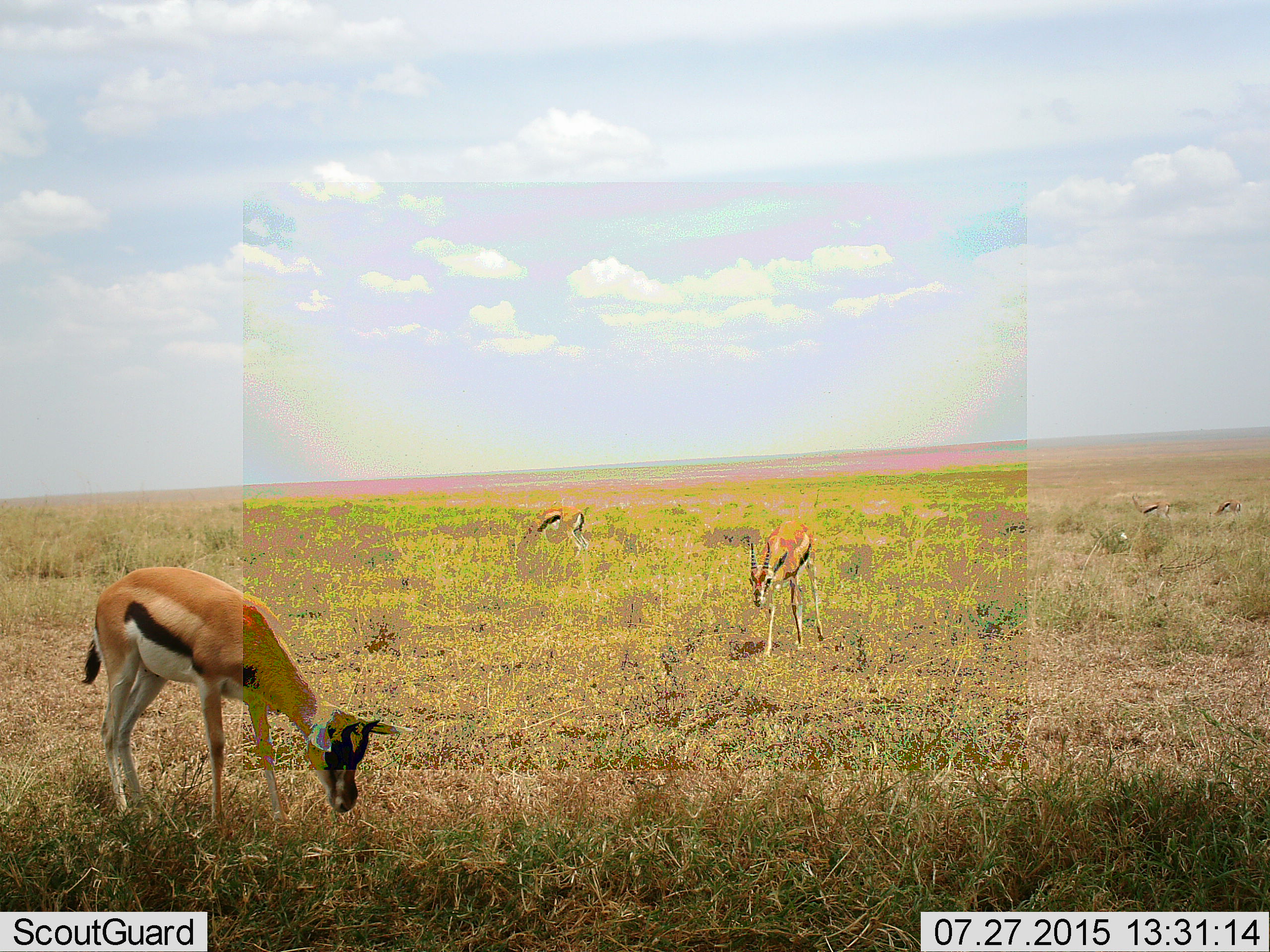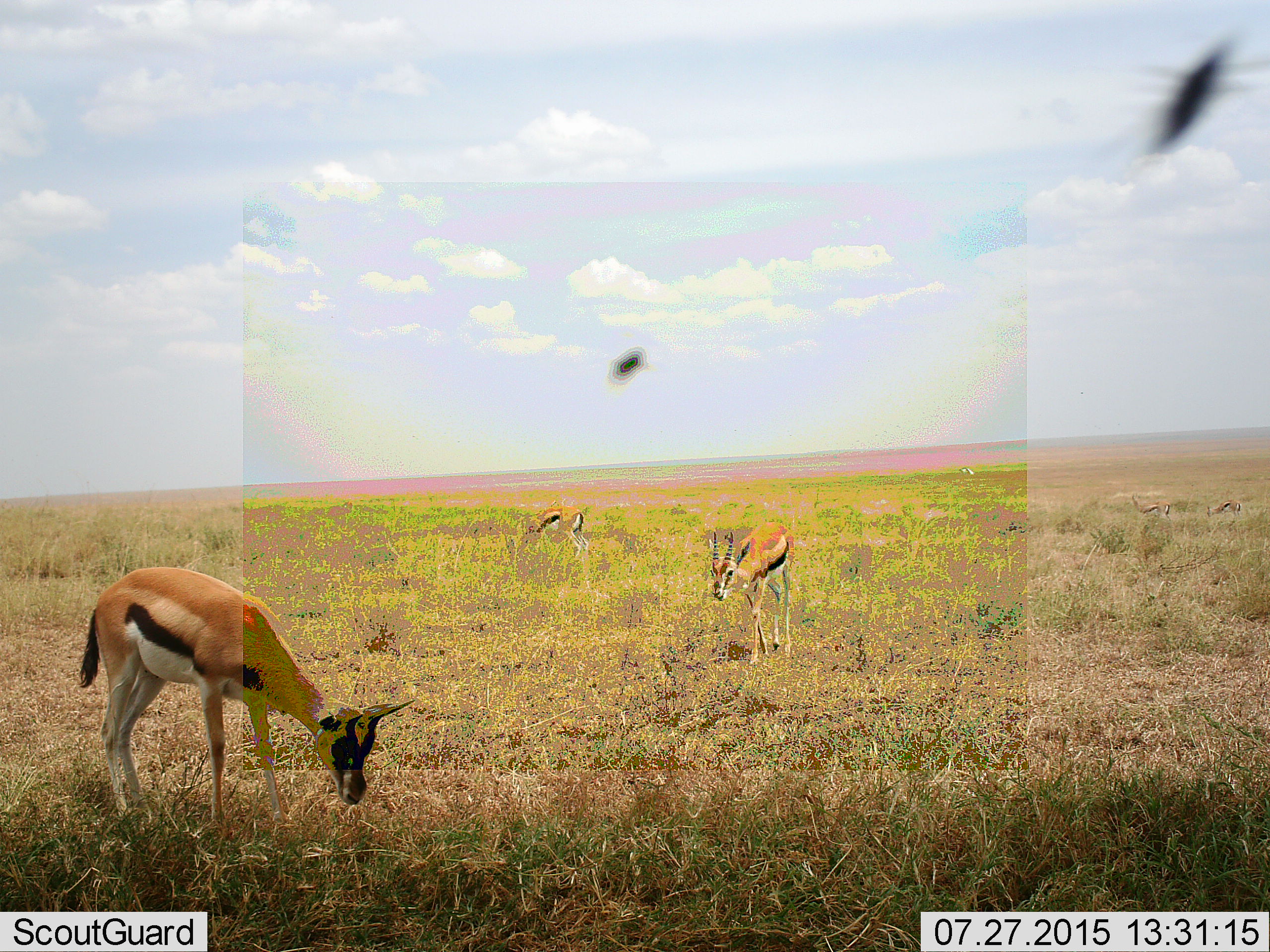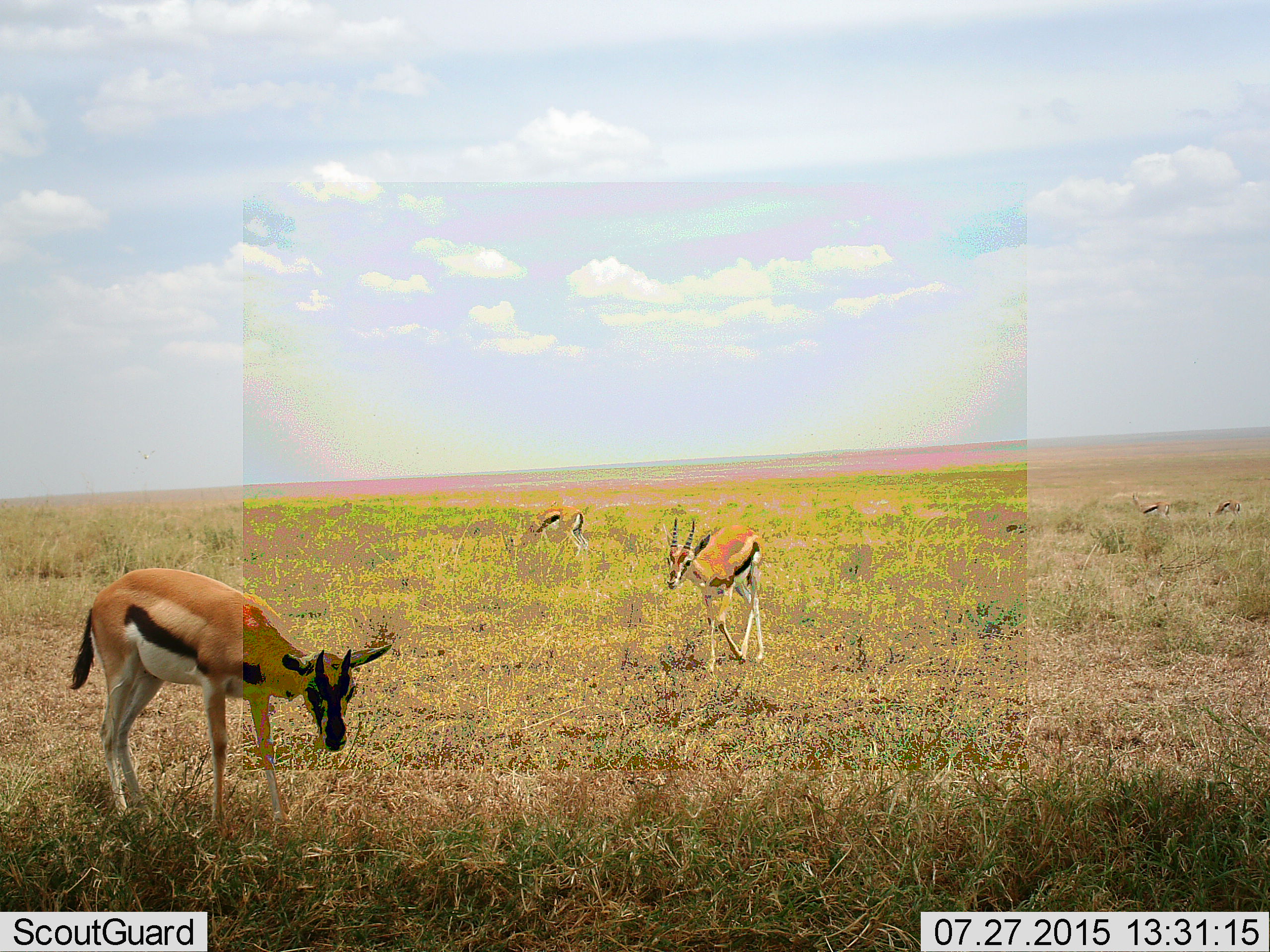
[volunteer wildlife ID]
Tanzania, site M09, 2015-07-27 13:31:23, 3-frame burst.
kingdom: Animalia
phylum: Chordata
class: Mammalia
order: Artiodactyla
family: Bovidae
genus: Eudorcas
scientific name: Eudorcas thomsonii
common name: thomson's gazelle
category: gazellethomsons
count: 5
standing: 60%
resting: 0%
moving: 50%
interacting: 0%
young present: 10%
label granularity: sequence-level